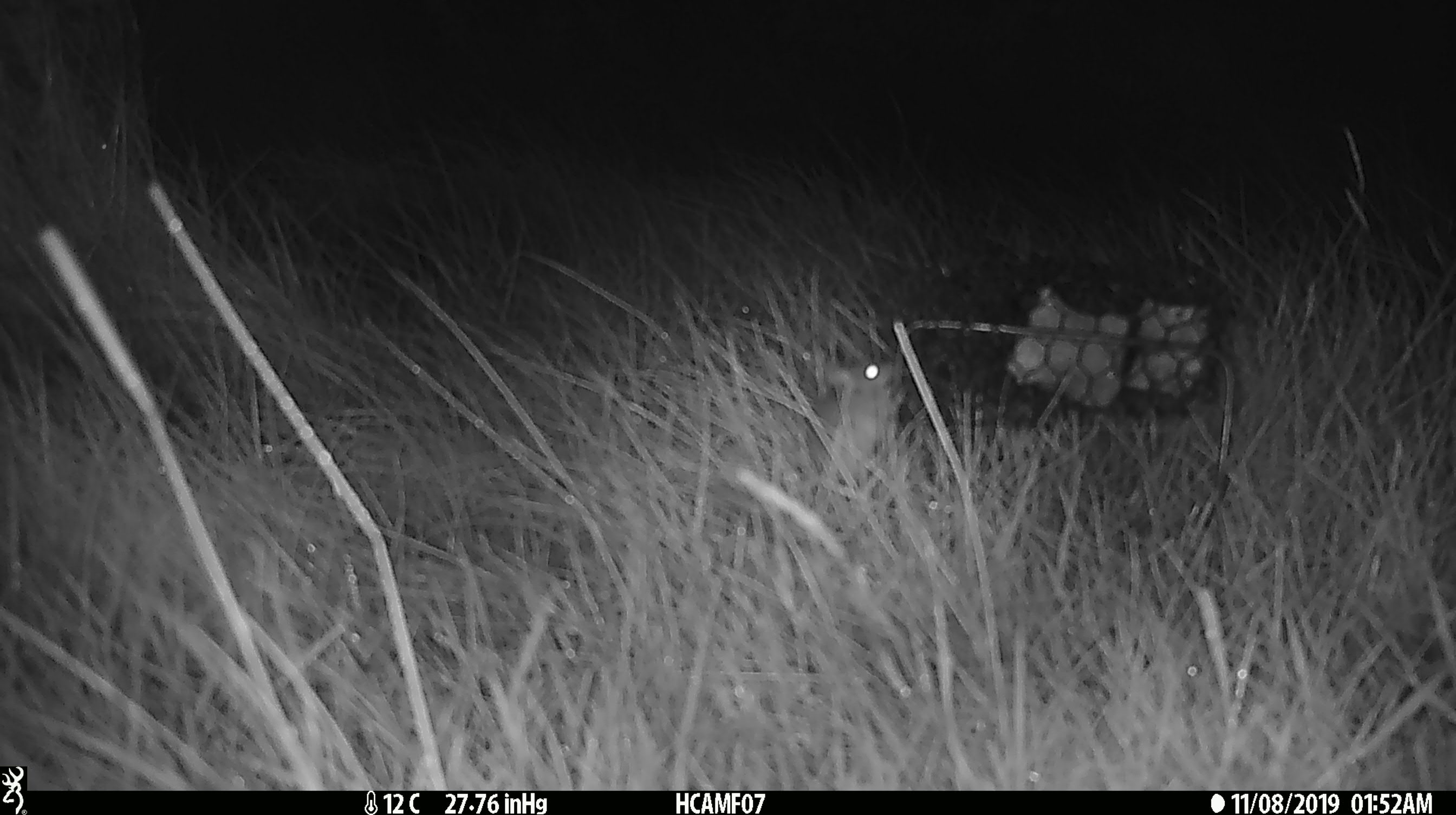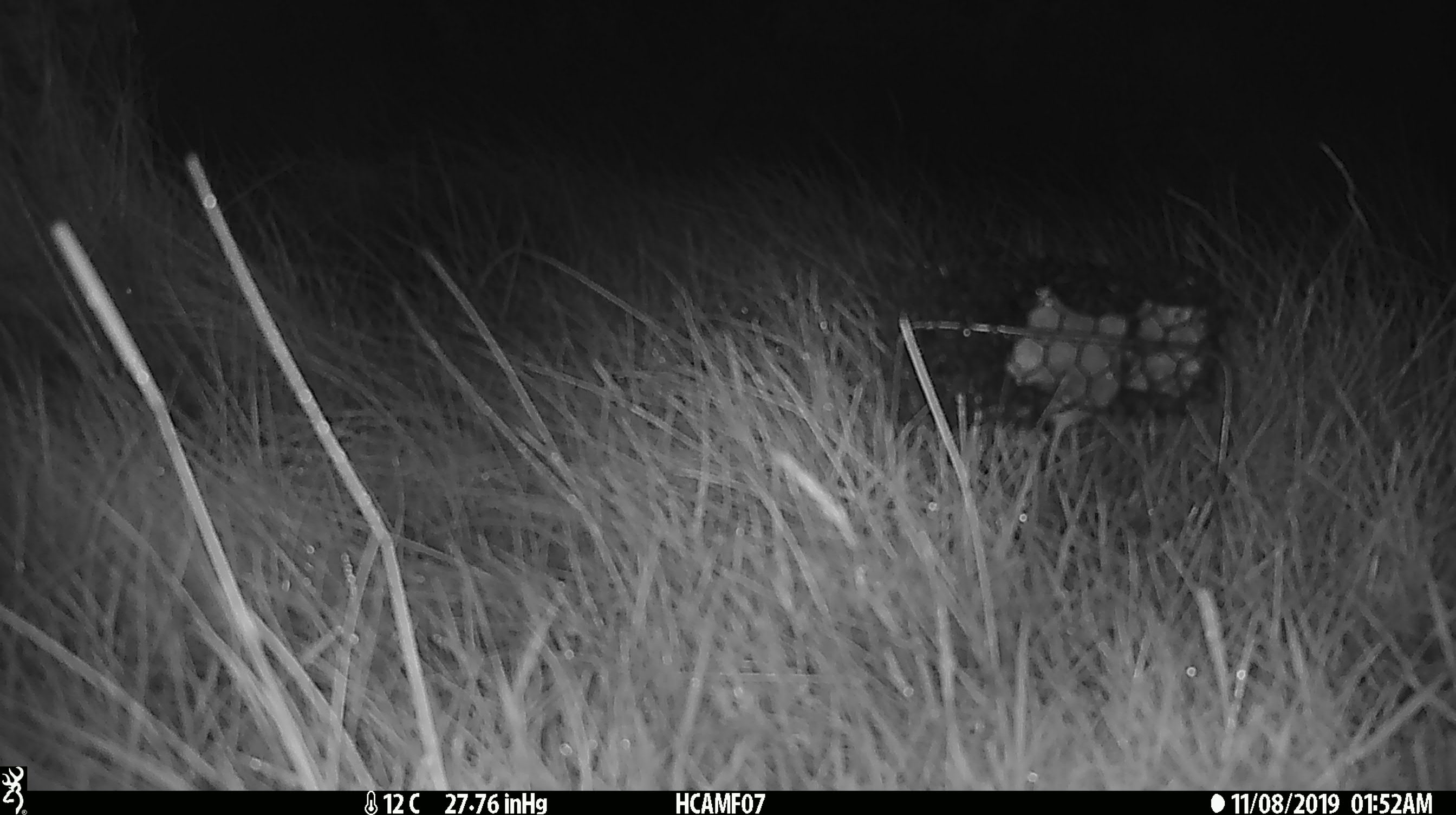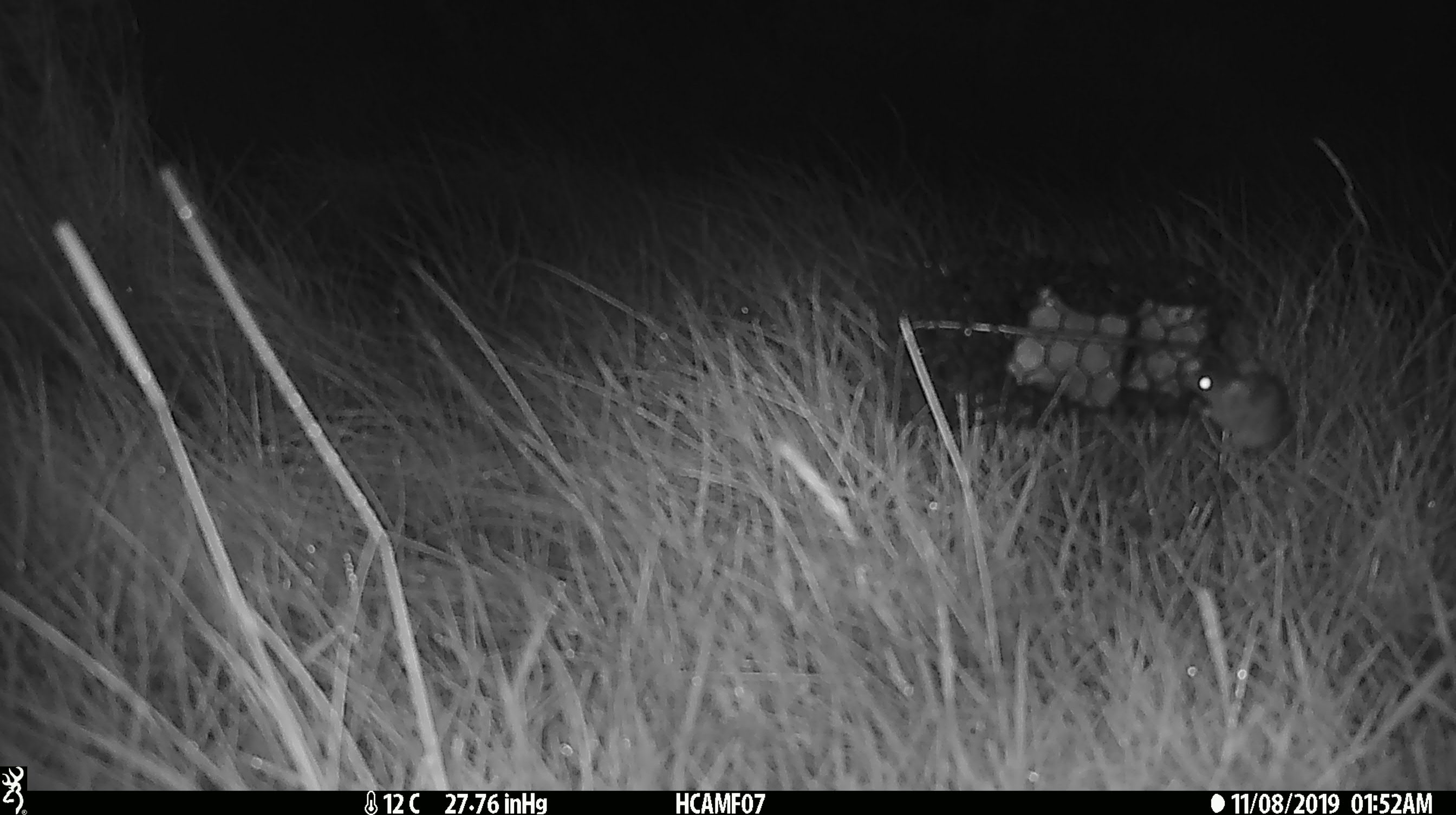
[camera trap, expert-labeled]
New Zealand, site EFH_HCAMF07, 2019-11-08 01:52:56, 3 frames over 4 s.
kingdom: Animalia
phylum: Chordata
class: Mammalia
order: Rodentia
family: Muridae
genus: Mus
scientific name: Mus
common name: mouse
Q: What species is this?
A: Mouse (Mus).